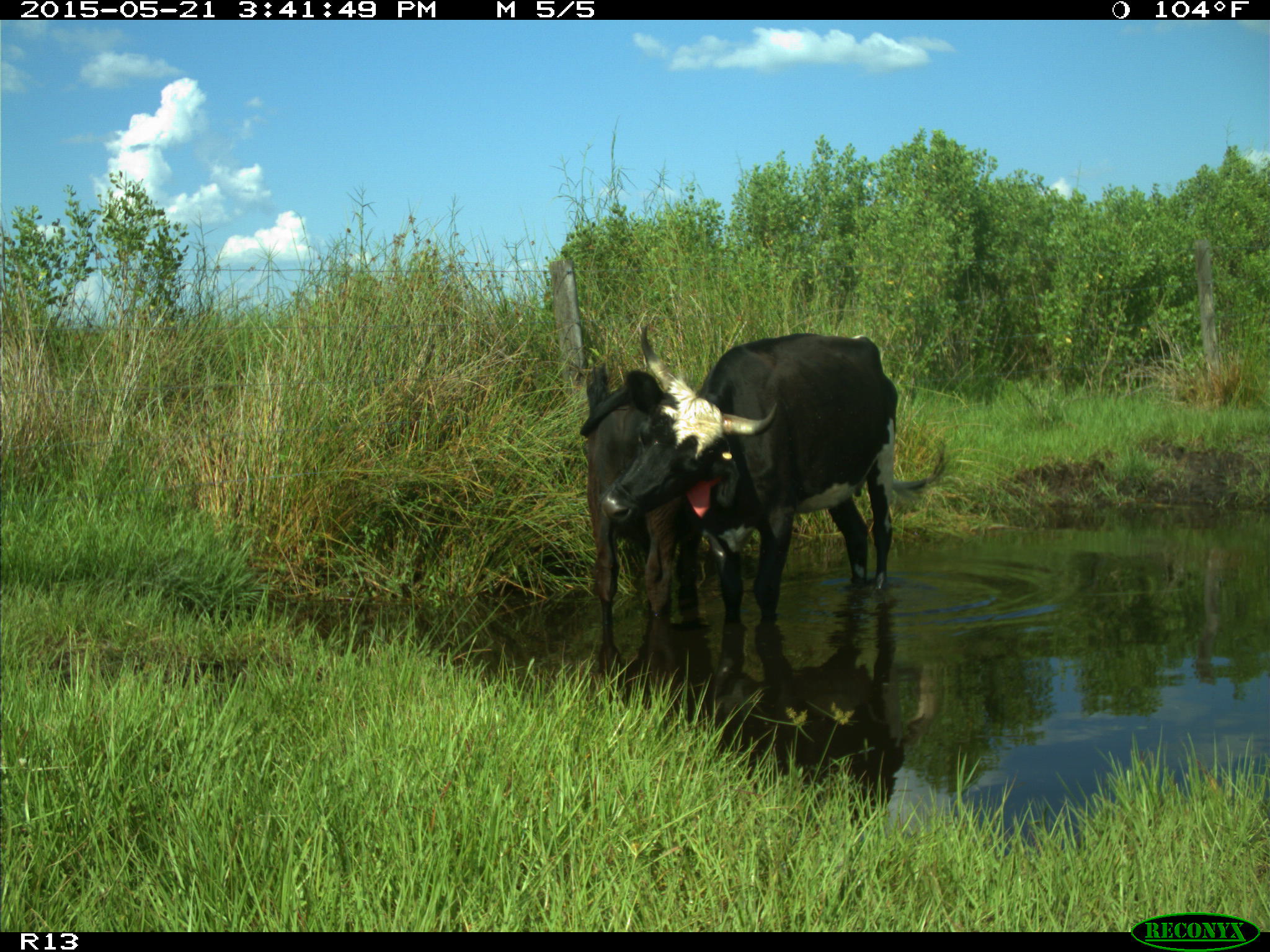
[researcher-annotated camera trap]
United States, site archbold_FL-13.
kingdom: Animalia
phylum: Chordata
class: Mammalia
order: Artiodactyla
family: Bovidae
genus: Bos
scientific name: Bos taurus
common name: domestic cow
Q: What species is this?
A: Bos taurus (domestic cow).